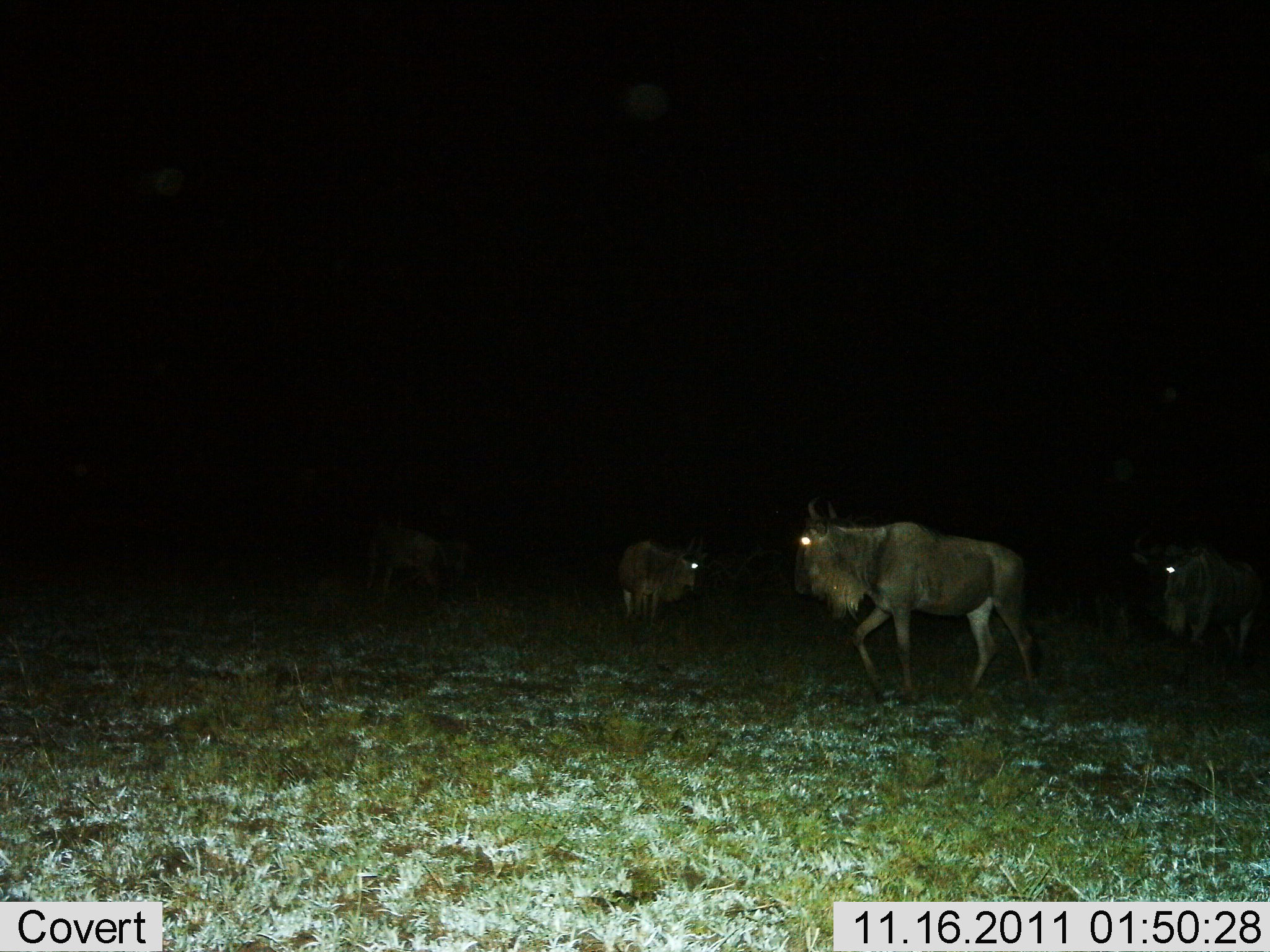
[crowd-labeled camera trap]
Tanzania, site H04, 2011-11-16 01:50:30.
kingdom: Animalia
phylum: Chordata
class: Mammalia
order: Artiodactyla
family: Bovidae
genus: Connochaetes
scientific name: Connochaetes taurinus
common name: blue wildebeest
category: wildebeest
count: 4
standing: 58%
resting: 0%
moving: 75%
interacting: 0%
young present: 0%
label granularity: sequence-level